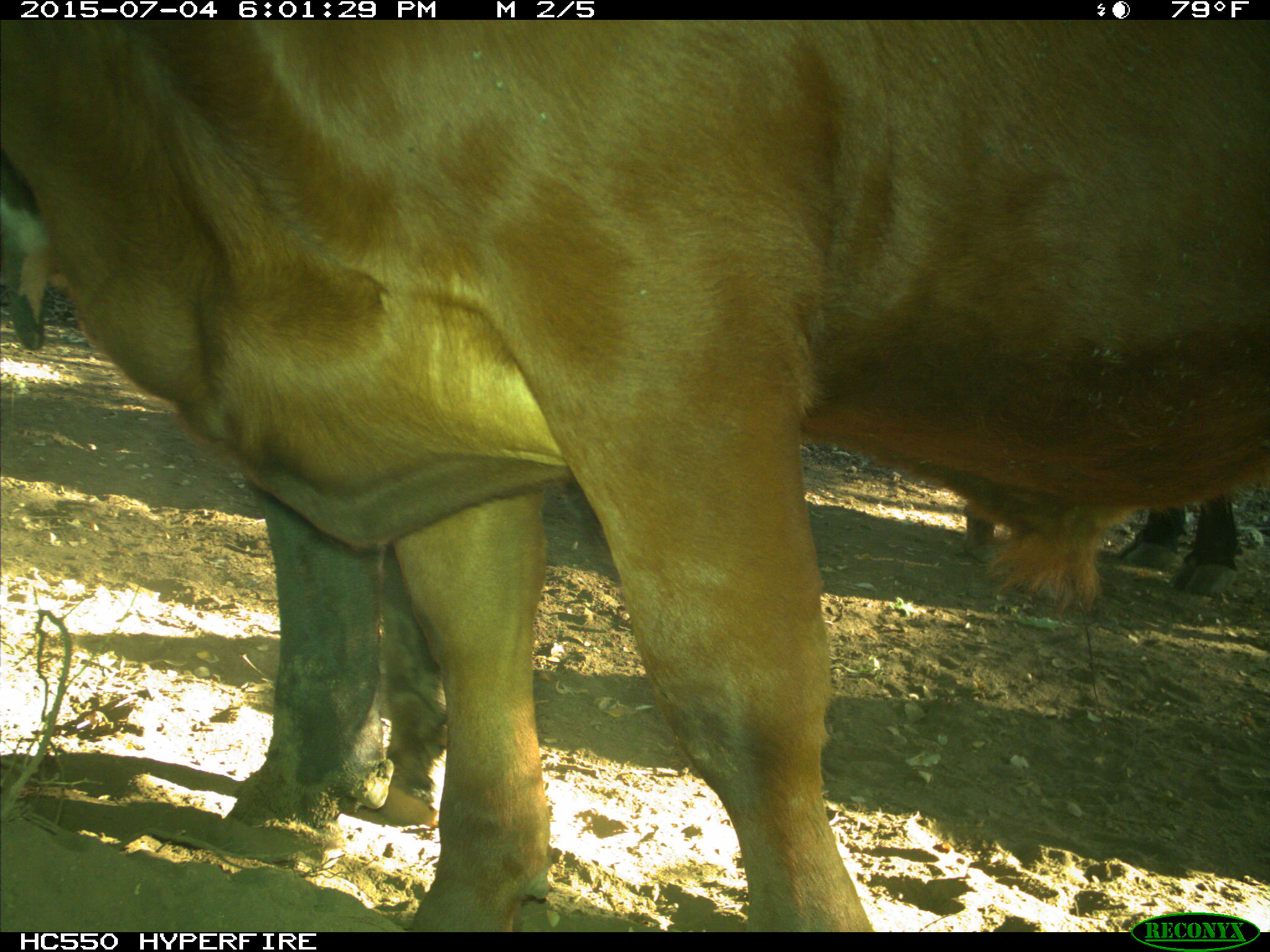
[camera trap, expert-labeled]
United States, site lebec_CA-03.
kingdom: Animalia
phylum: Chordata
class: Mammalia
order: Artiodactyla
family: Bovidae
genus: Bos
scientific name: Bos taurus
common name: domestic cow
Bos taurus (domestic cow).